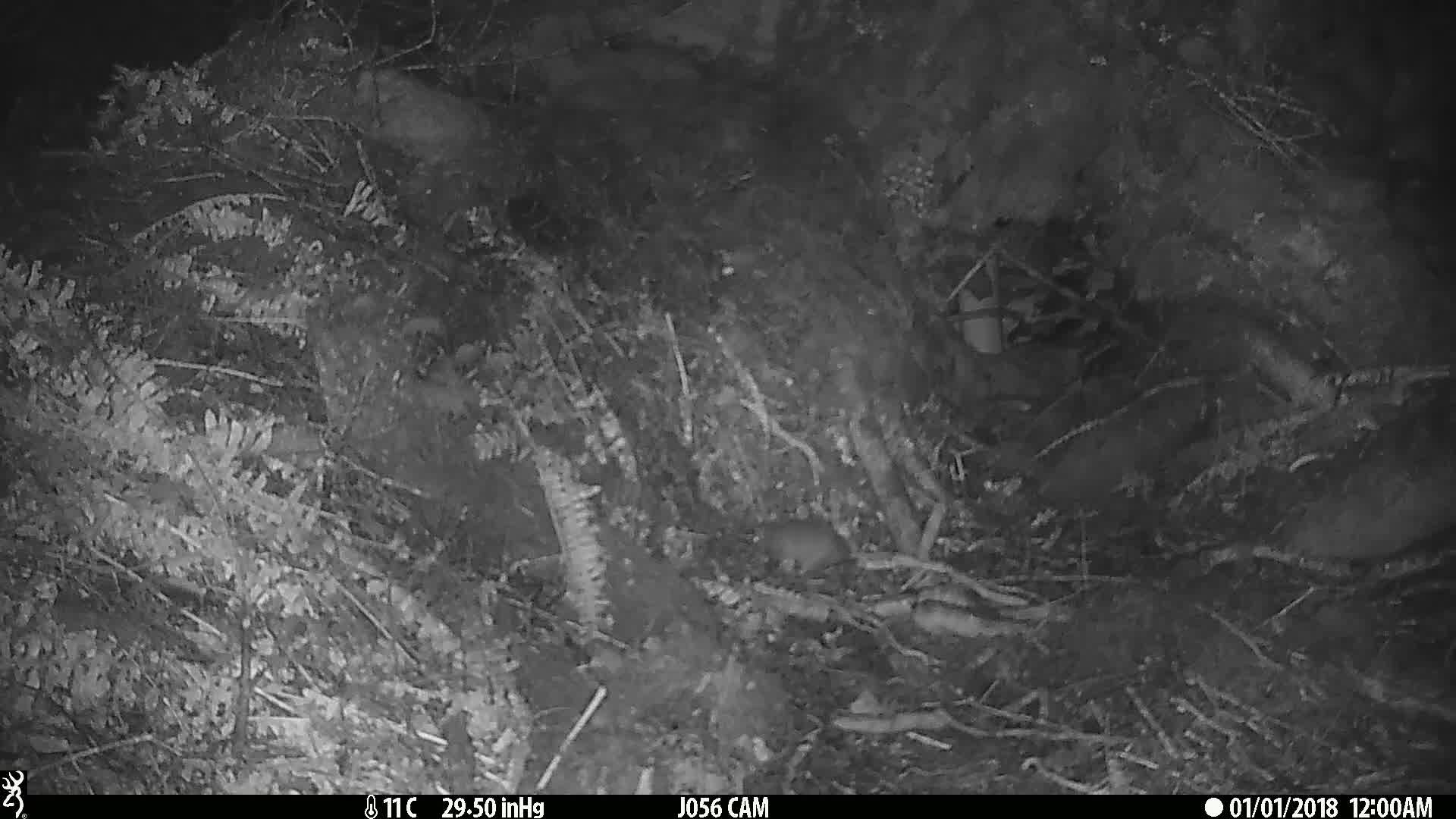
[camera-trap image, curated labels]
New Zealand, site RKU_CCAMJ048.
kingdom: Animalia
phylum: Chordata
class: Mammalia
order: Rodentia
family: Muridae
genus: Rattus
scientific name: Rattus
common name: rat